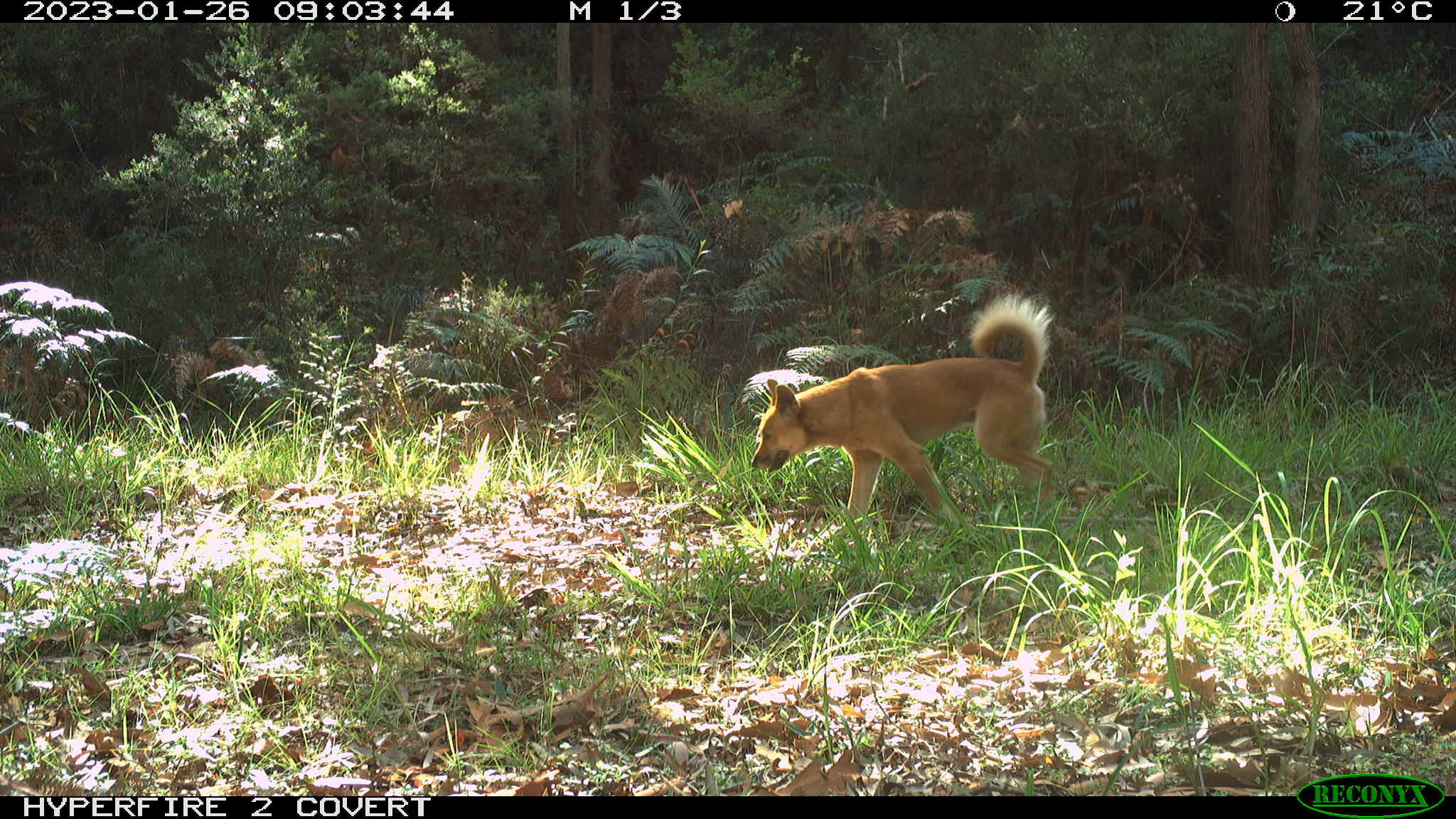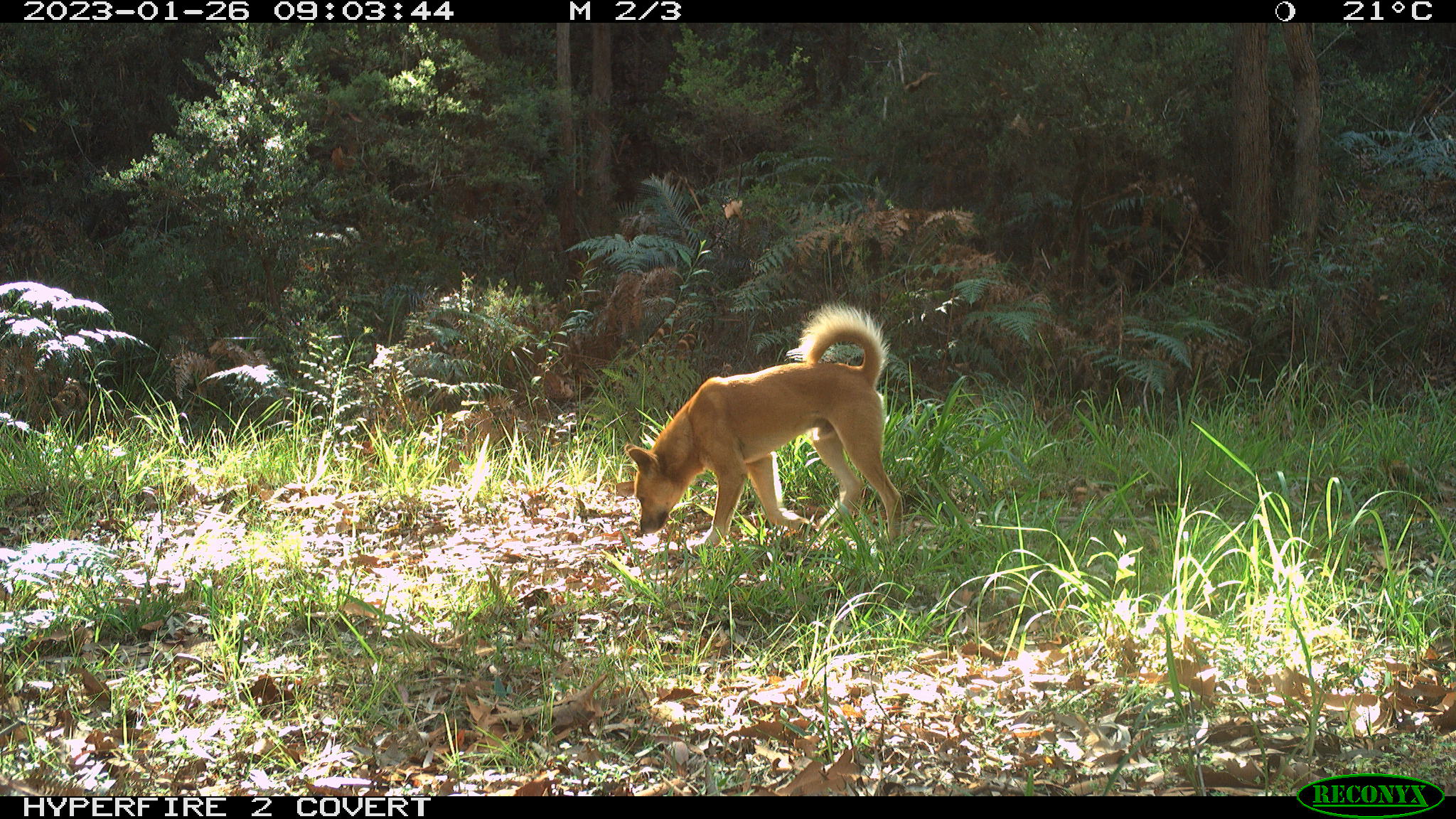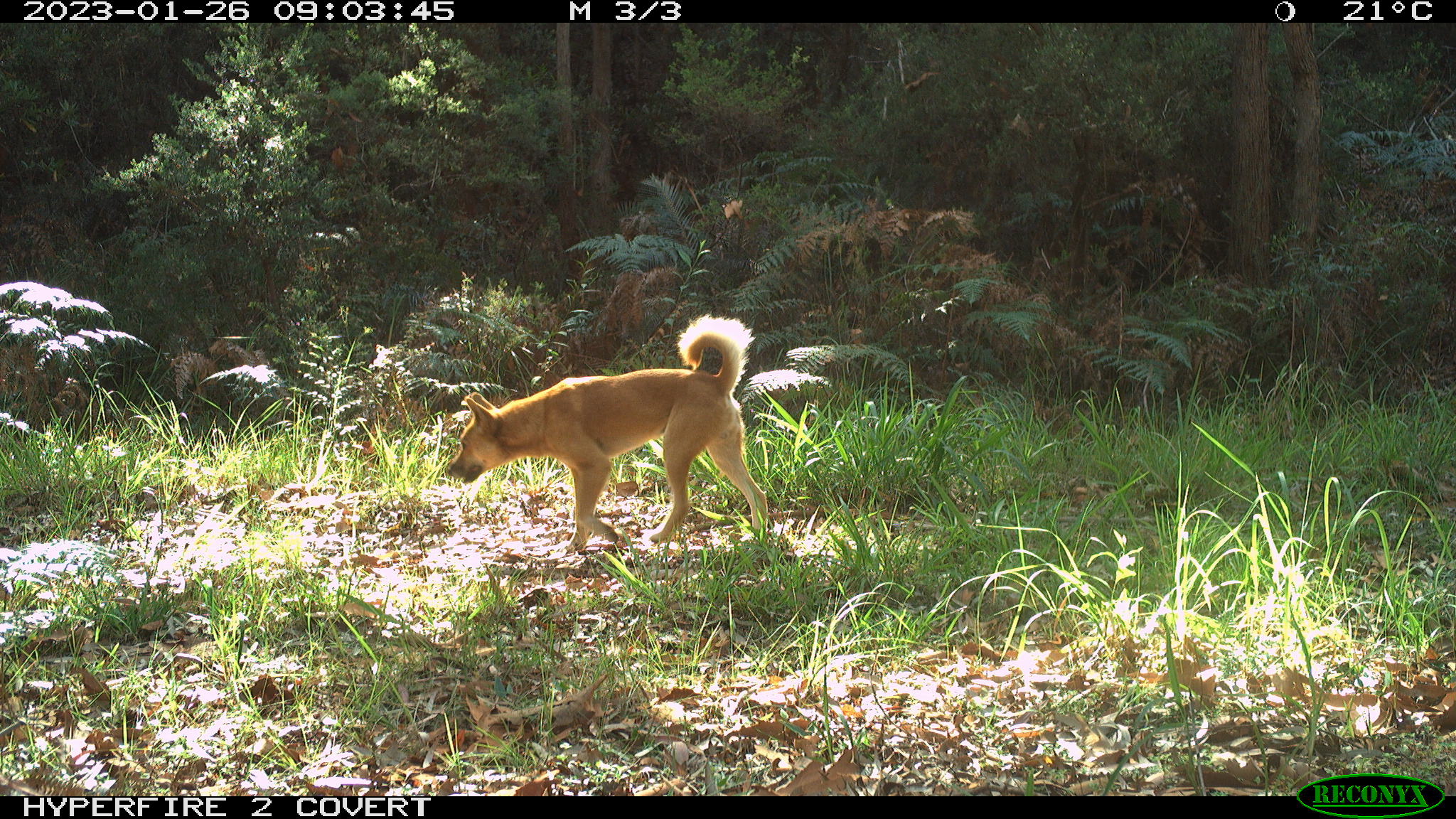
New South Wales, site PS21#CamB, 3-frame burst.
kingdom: Animalia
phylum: Chordata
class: Mammalia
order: Carnivora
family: Canidae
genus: Canis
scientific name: Canis familiaris dingo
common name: dingo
Dingo (Canis familiaris dingo).